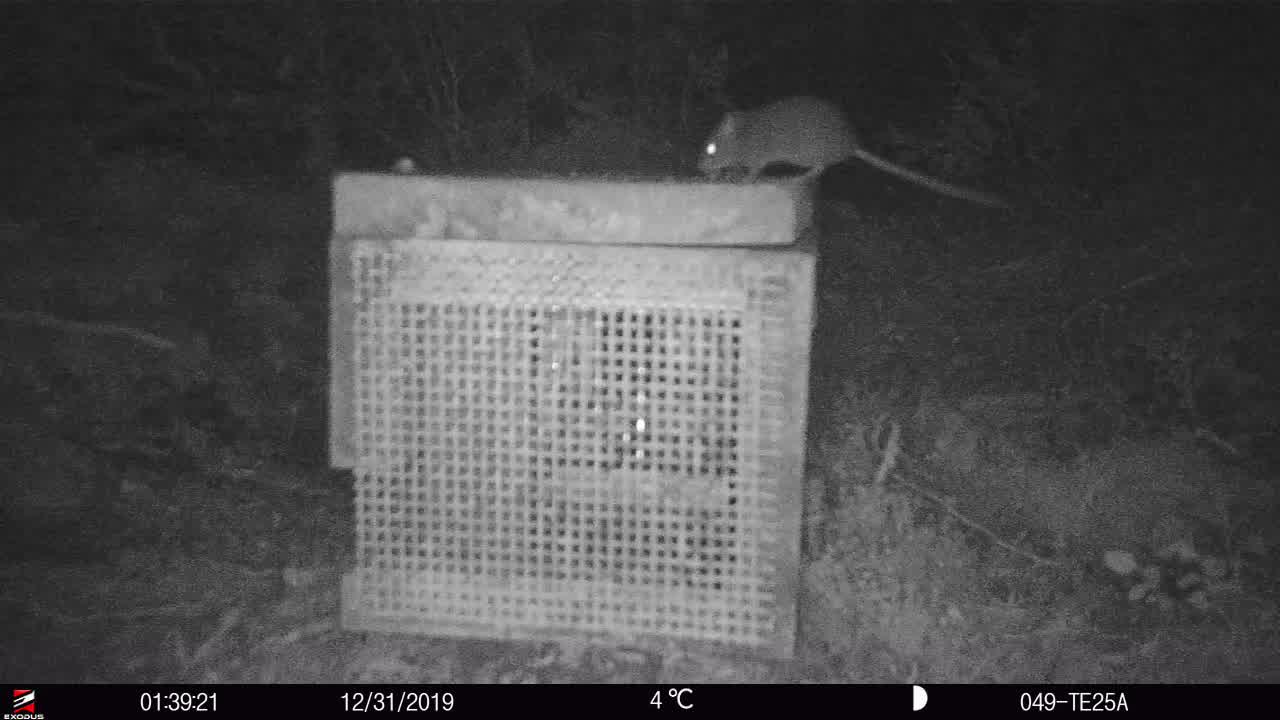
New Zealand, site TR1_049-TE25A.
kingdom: Animalia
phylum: Chordata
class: Mammalia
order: Rodentia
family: Muridae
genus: Mus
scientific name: Mus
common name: mouse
Mouse (Mus).